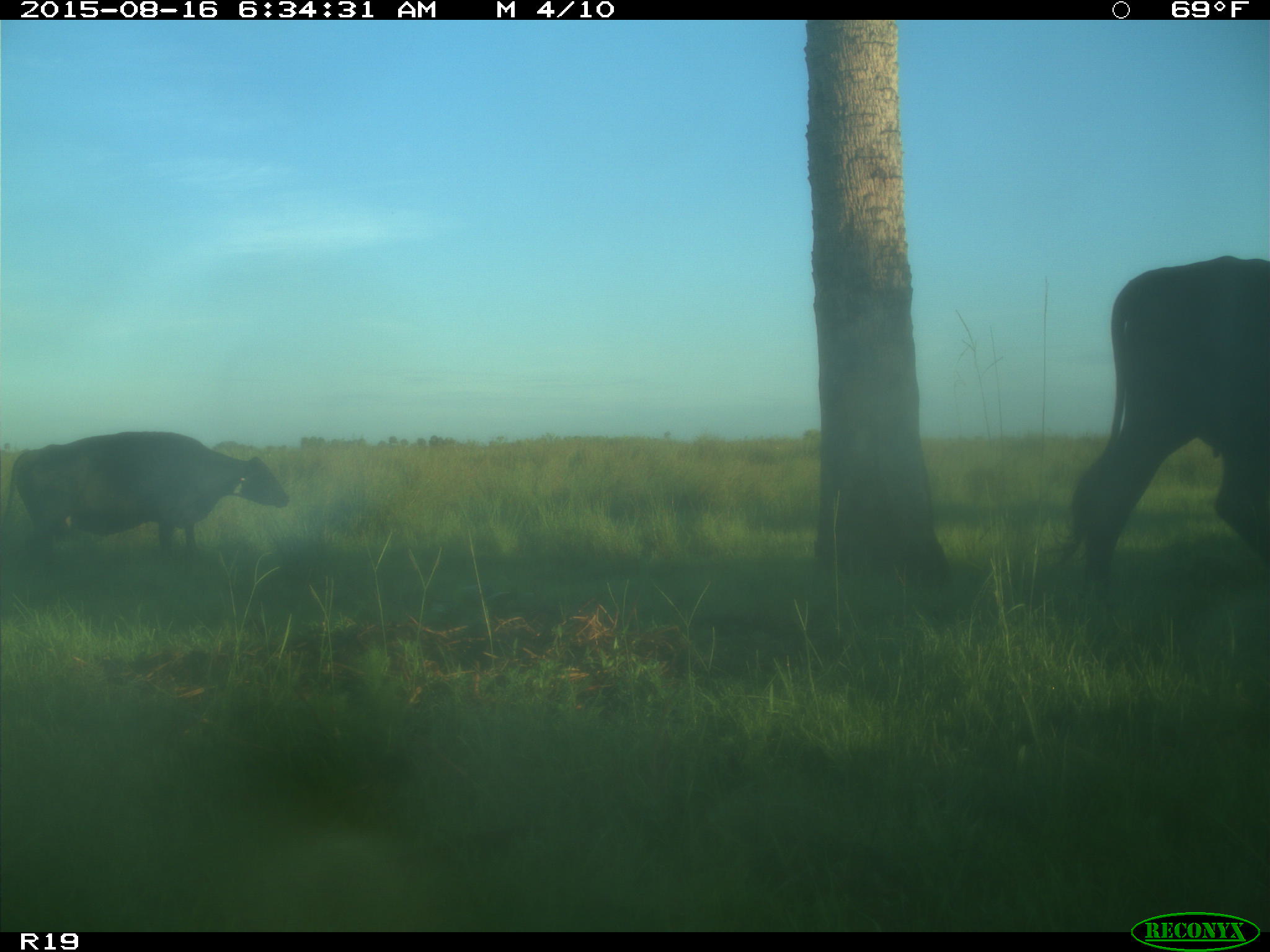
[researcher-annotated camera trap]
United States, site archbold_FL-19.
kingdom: Animalia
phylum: Chordata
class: Mammalia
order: Artiodactyla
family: Bovidae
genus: Bos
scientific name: Bos taurus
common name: domestic cow